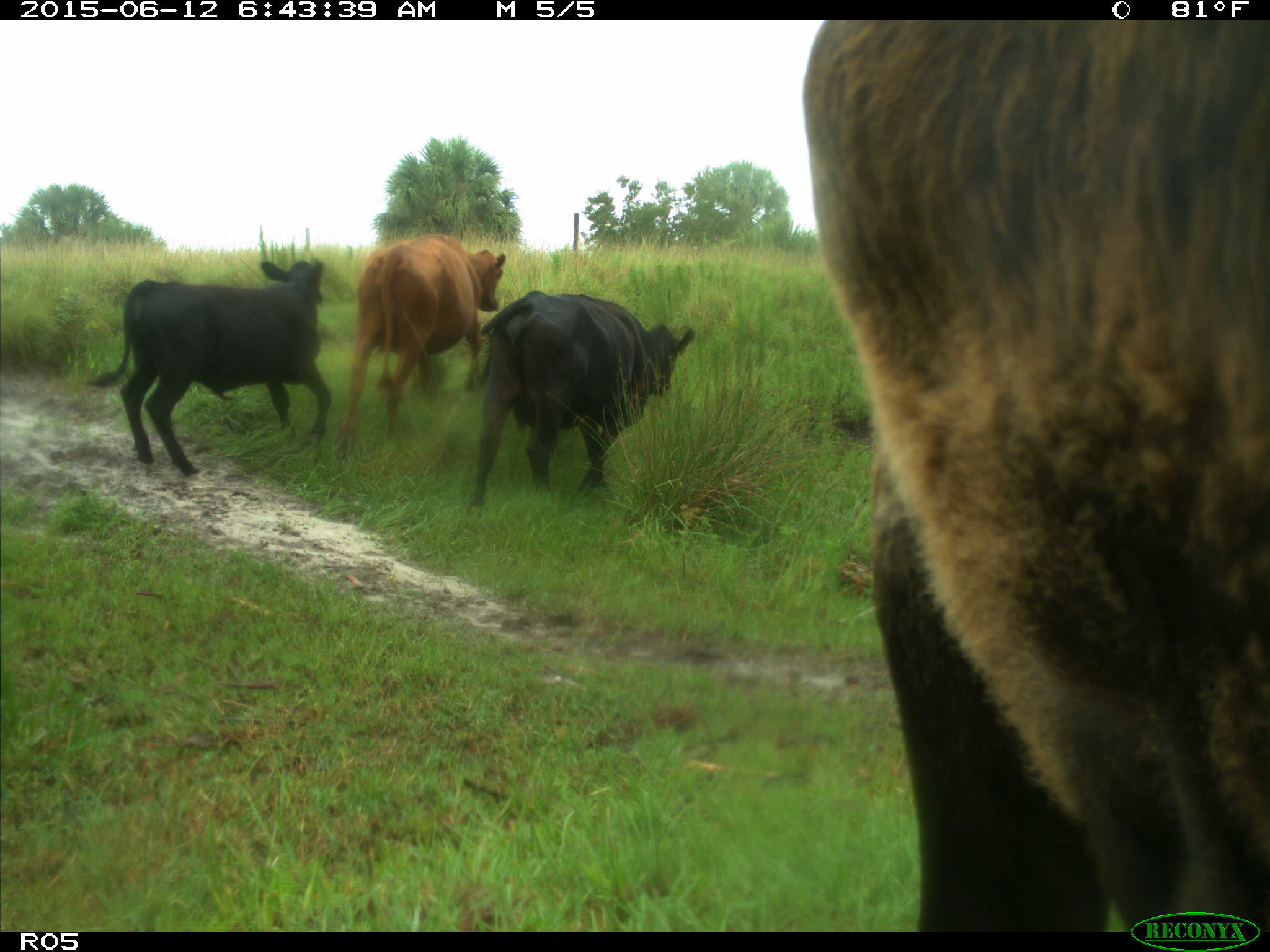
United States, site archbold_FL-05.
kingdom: Animalia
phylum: Chordata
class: Mammalia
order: Artiodactyla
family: Bovidae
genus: Bos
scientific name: Bos taurus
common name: domestic cow